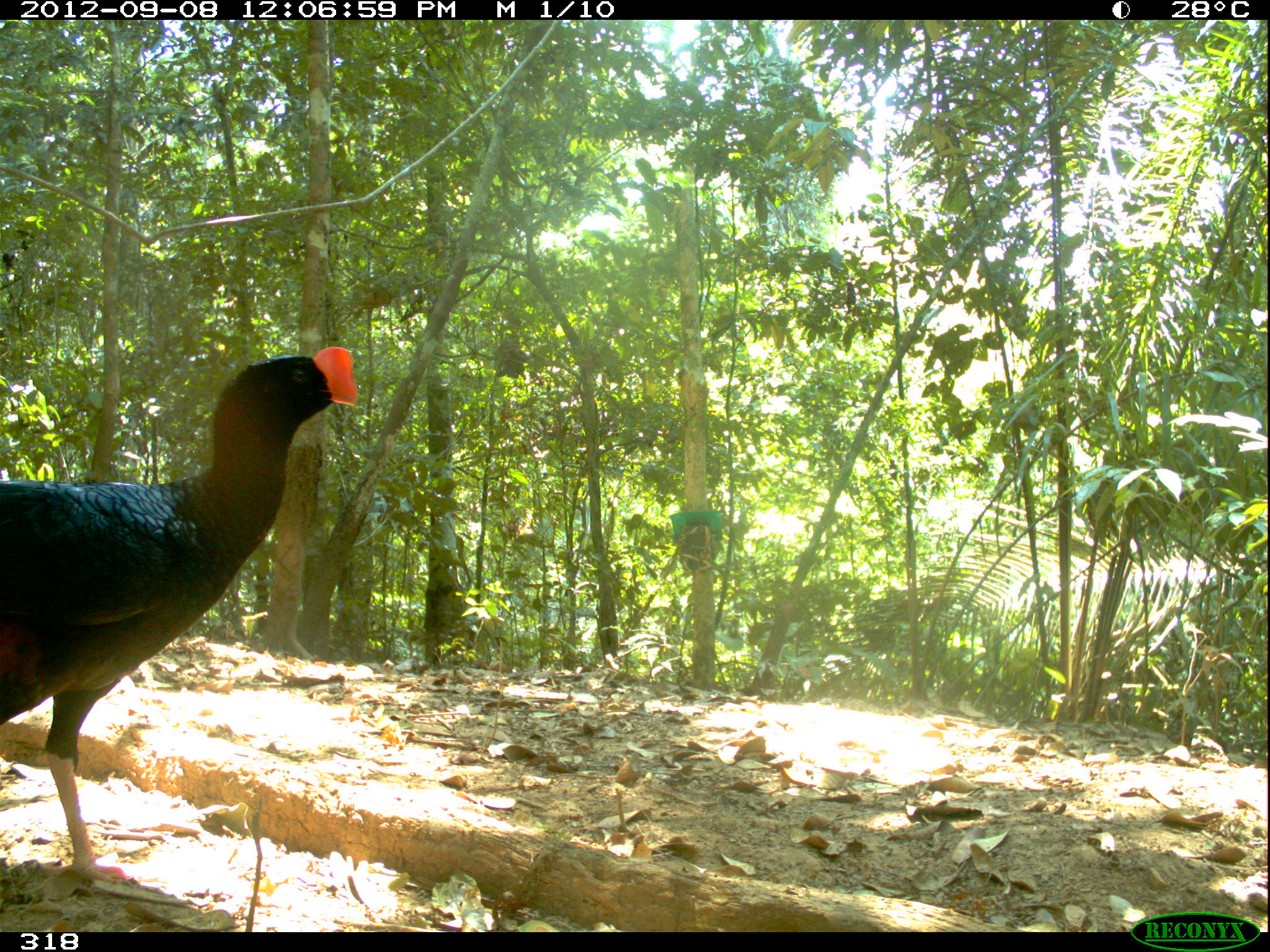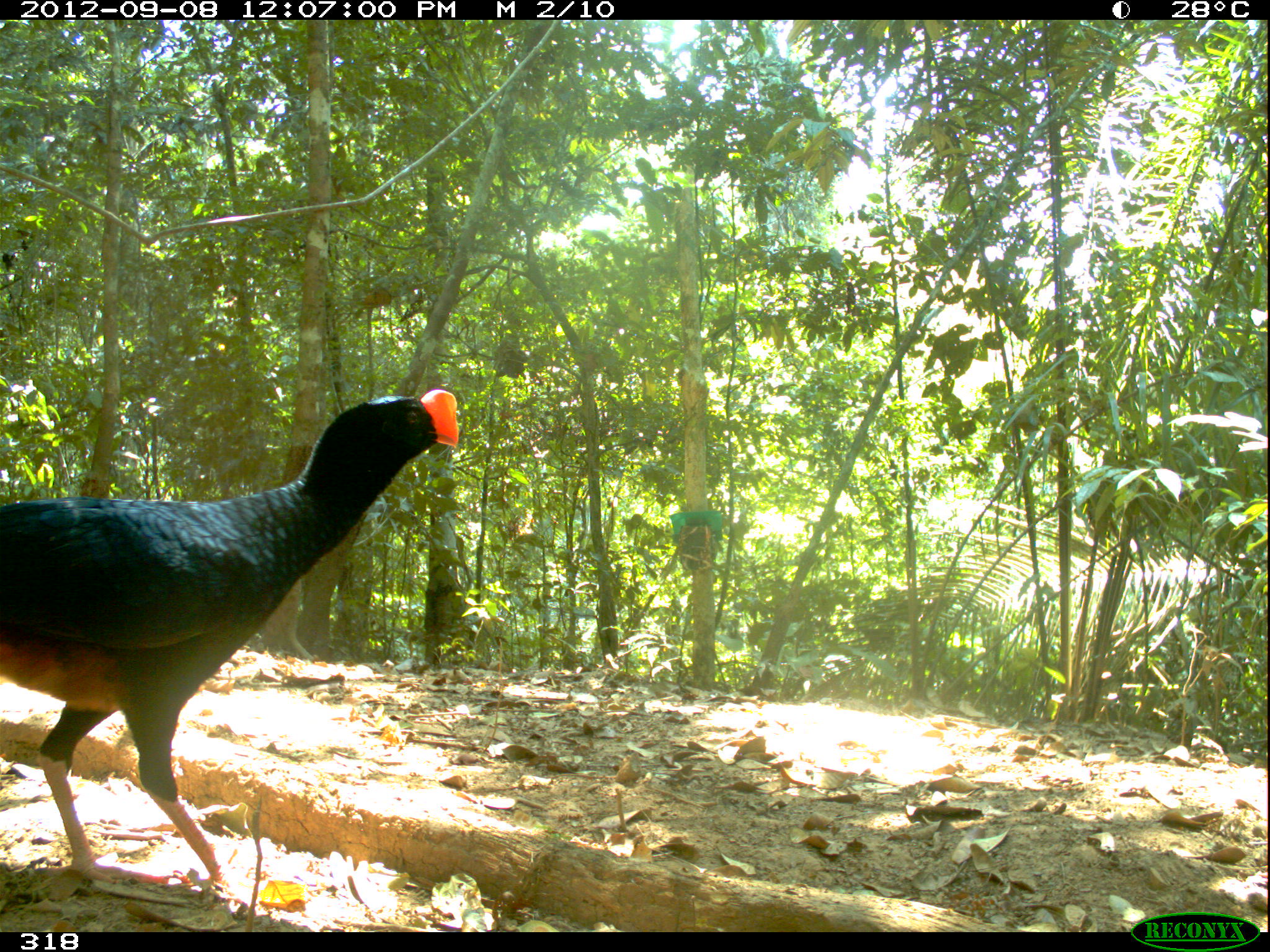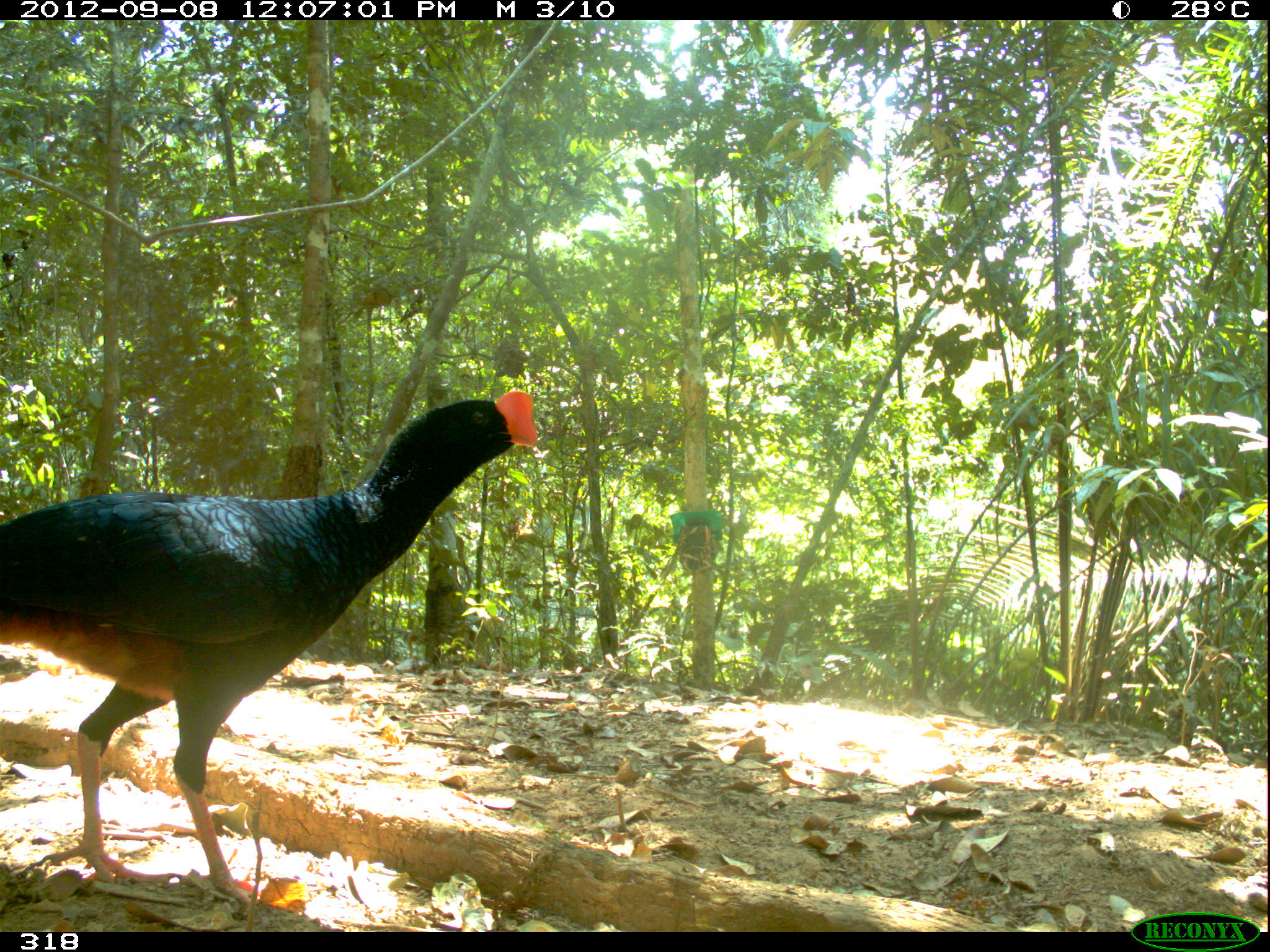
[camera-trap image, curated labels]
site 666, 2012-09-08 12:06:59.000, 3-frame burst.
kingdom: Animalia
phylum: Chordata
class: Aves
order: Galliformes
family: Cracidae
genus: Mitu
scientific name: Mitu tuberosum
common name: razor-billed curassow